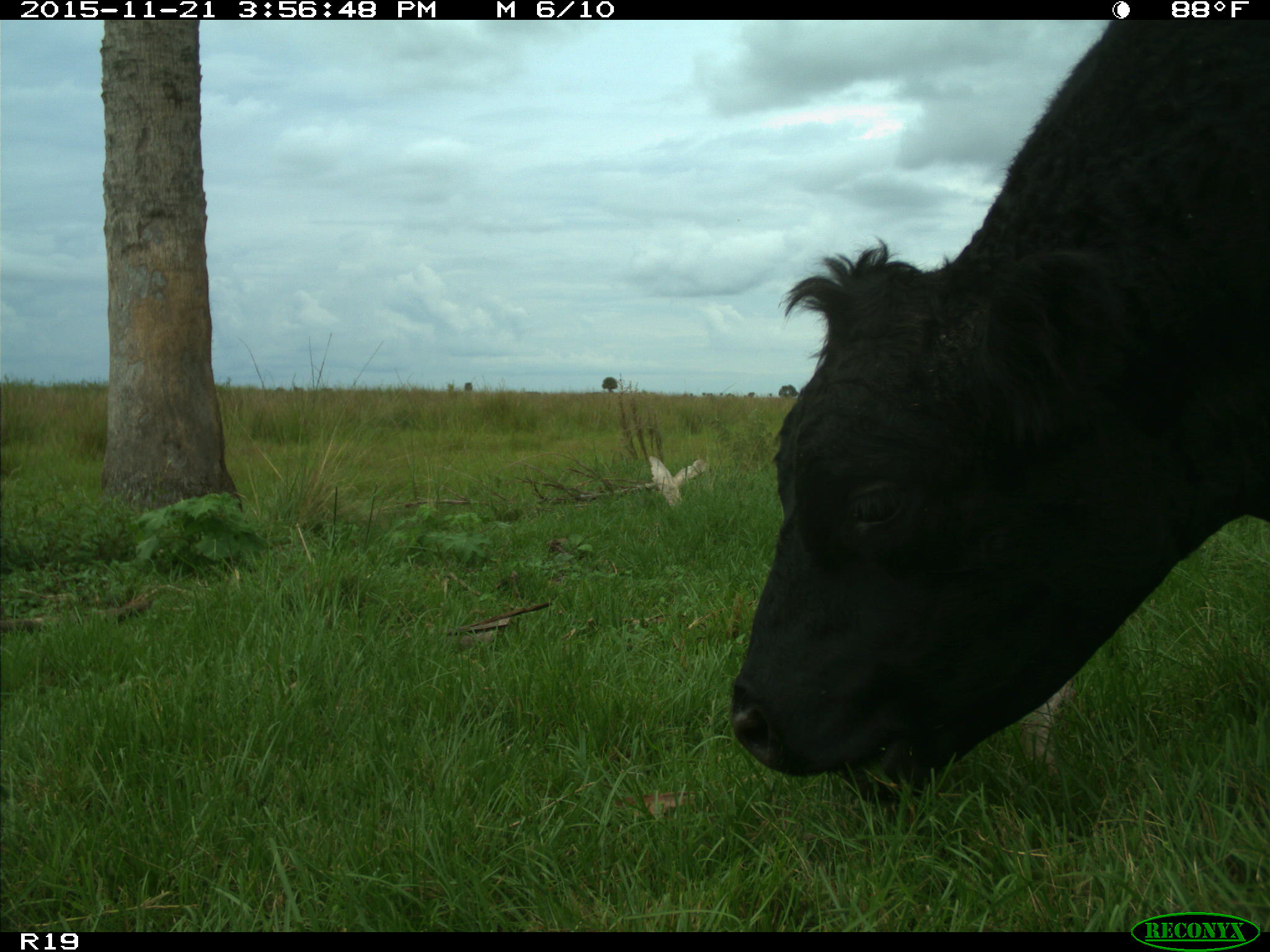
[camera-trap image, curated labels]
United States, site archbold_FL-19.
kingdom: Animalia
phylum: Chordata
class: Mammalia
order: Artiodactyla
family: Bovidae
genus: Bos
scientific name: Bos taurus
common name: domestic cow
Bos taurus (domestic cow).